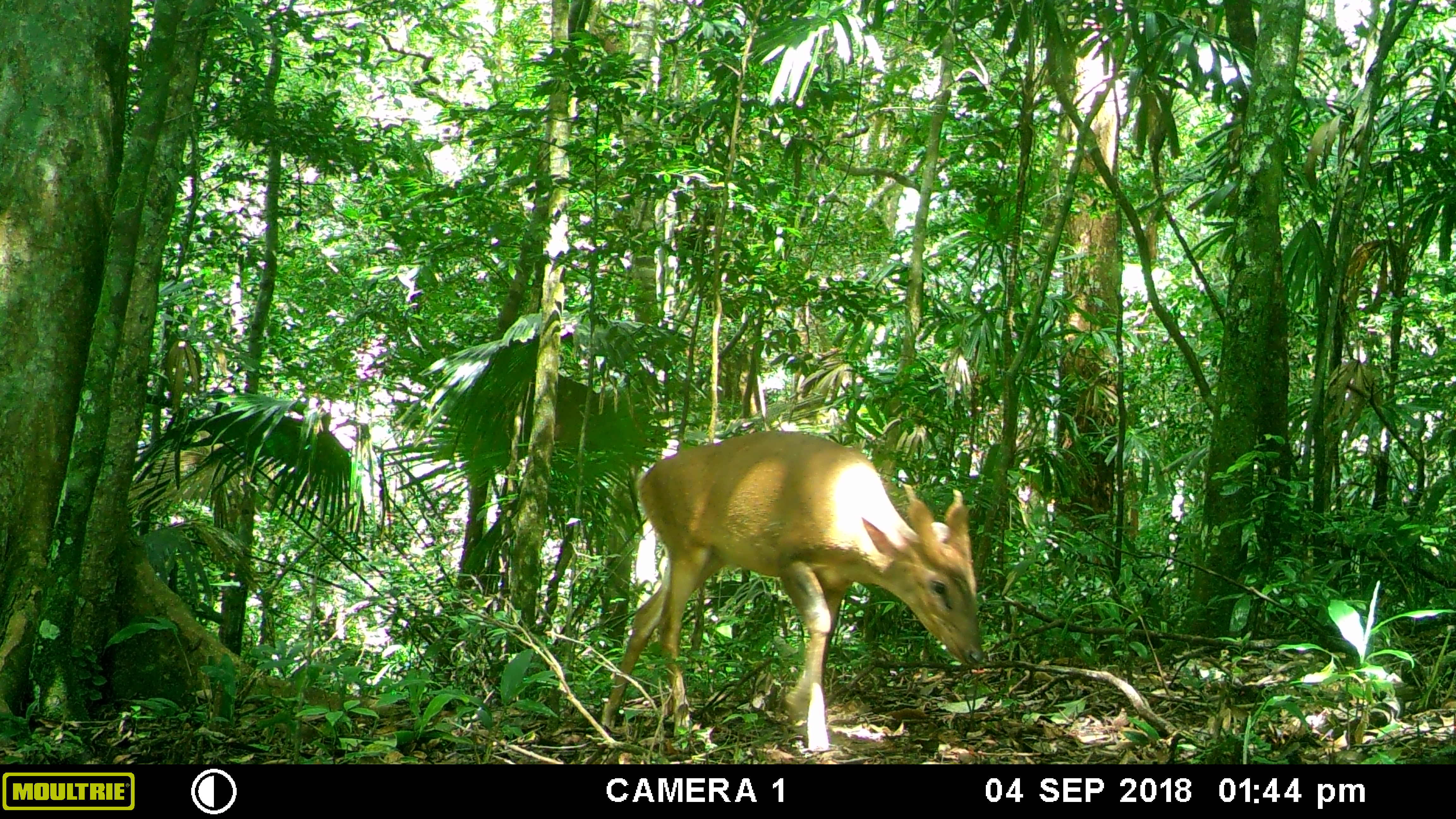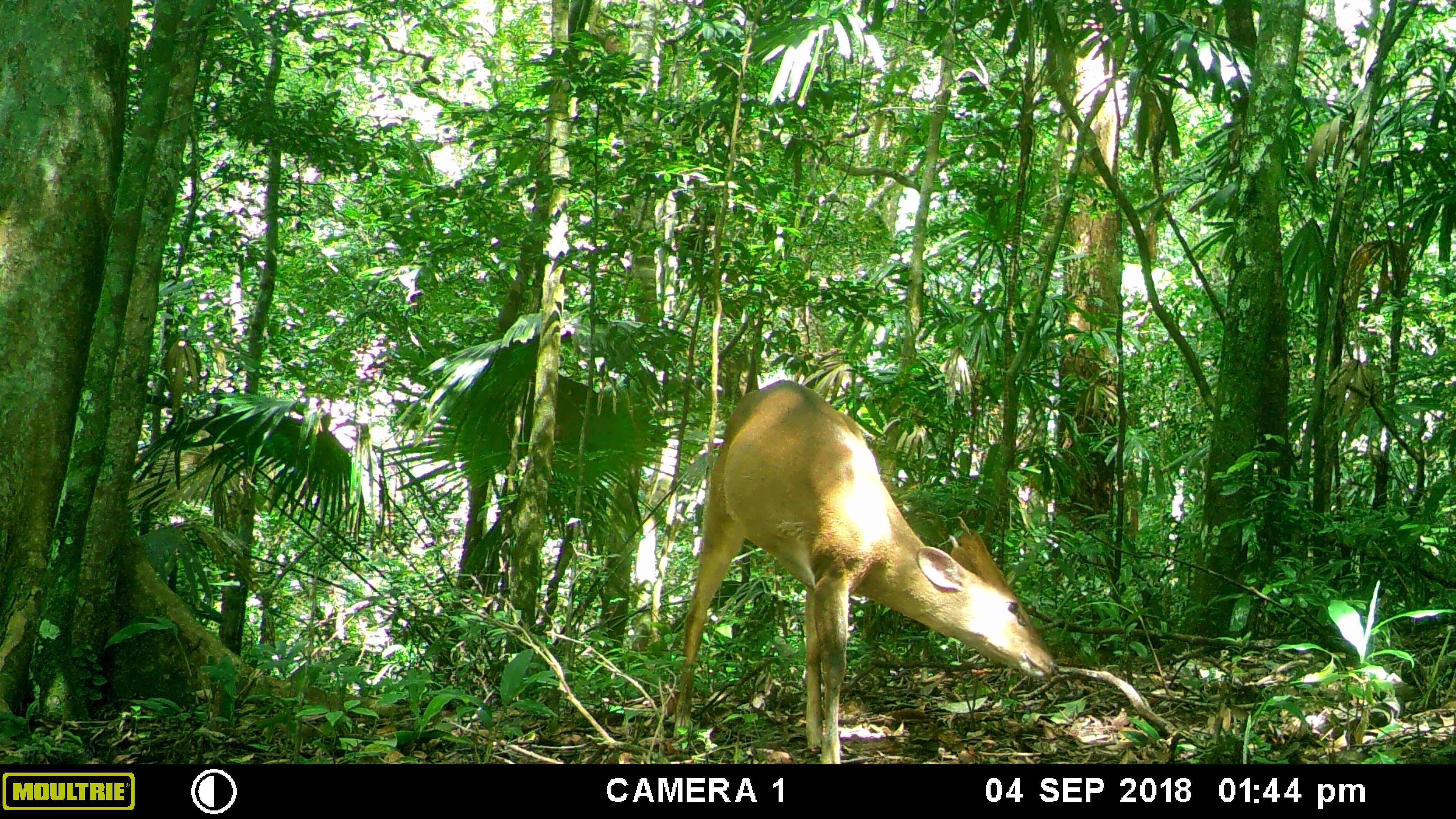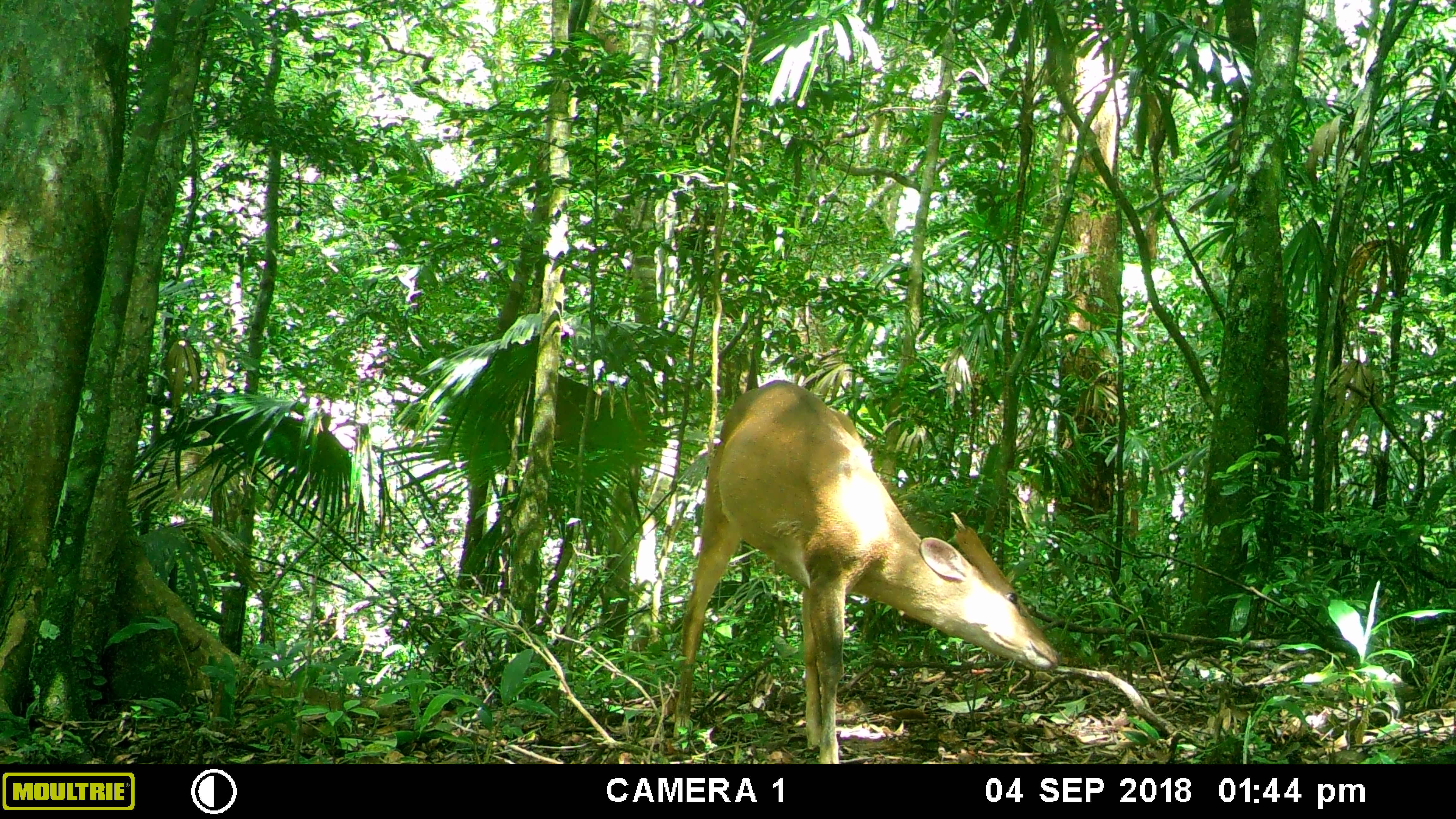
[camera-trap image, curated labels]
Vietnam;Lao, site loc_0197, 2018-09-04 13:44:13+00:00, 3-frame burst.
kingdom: Animalia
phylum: Chordata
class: Mammalia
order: Artiodactyla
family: Cervidae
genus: Muntiacus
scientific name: Muntiacus vuquangensis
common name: large-antlered muntjac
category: large antlered muntjac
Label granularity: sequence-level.